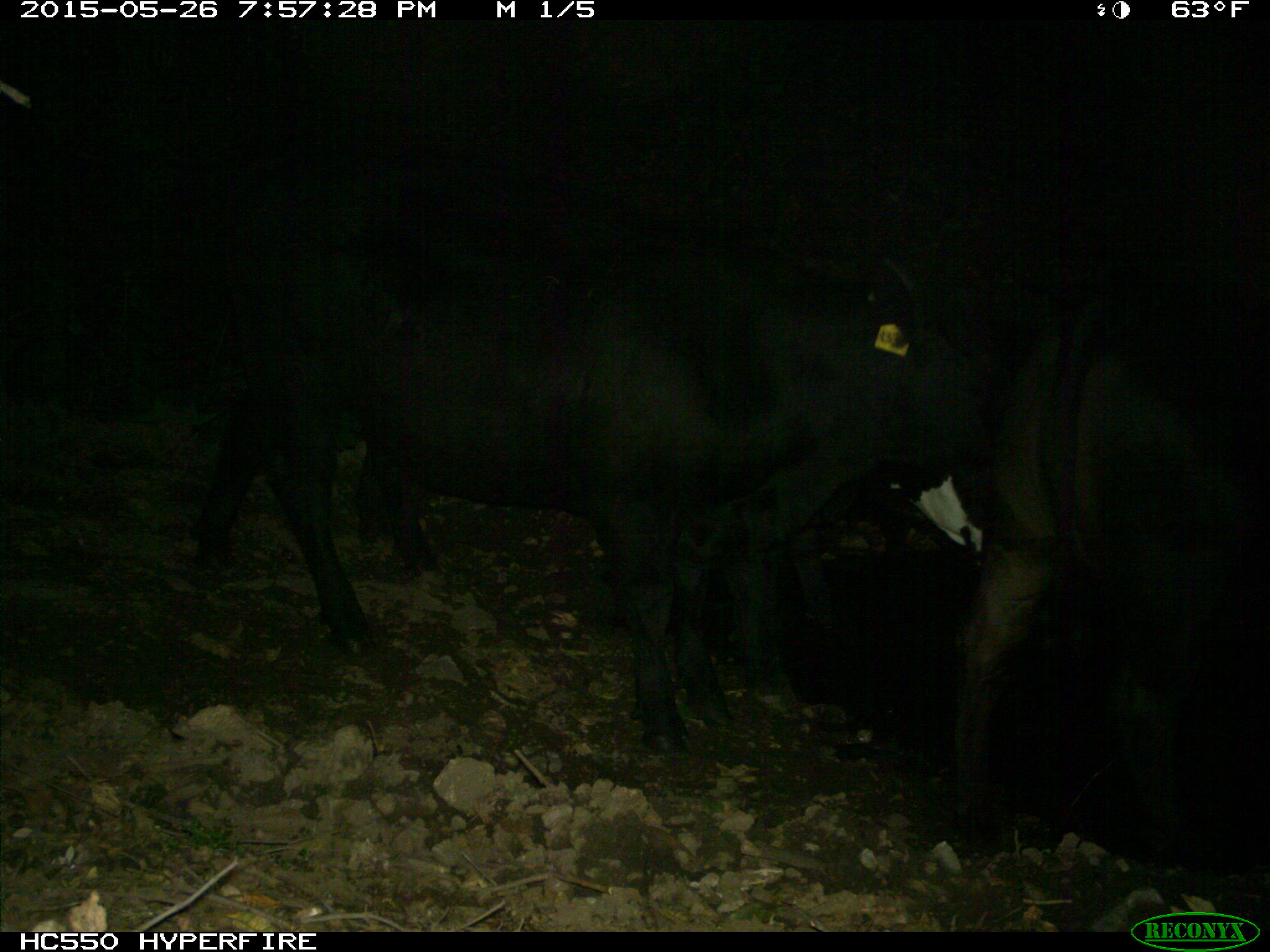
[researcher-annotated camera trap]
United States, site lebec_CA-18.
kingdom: Animalia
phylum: Chordata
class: Mammalia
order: Artiodactyla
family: Bovidae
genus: Bos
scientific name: Bos taurus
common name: domestic cow